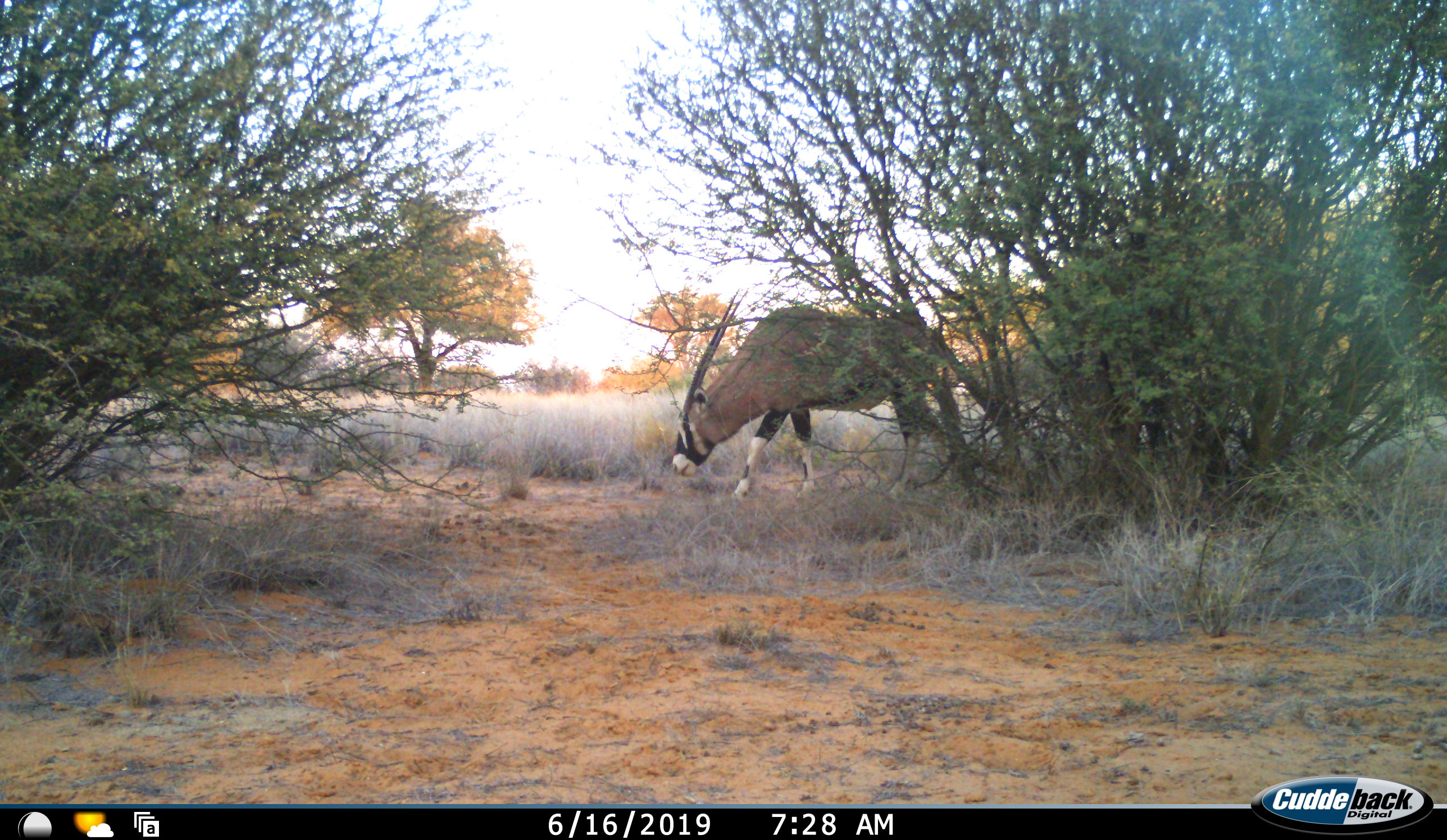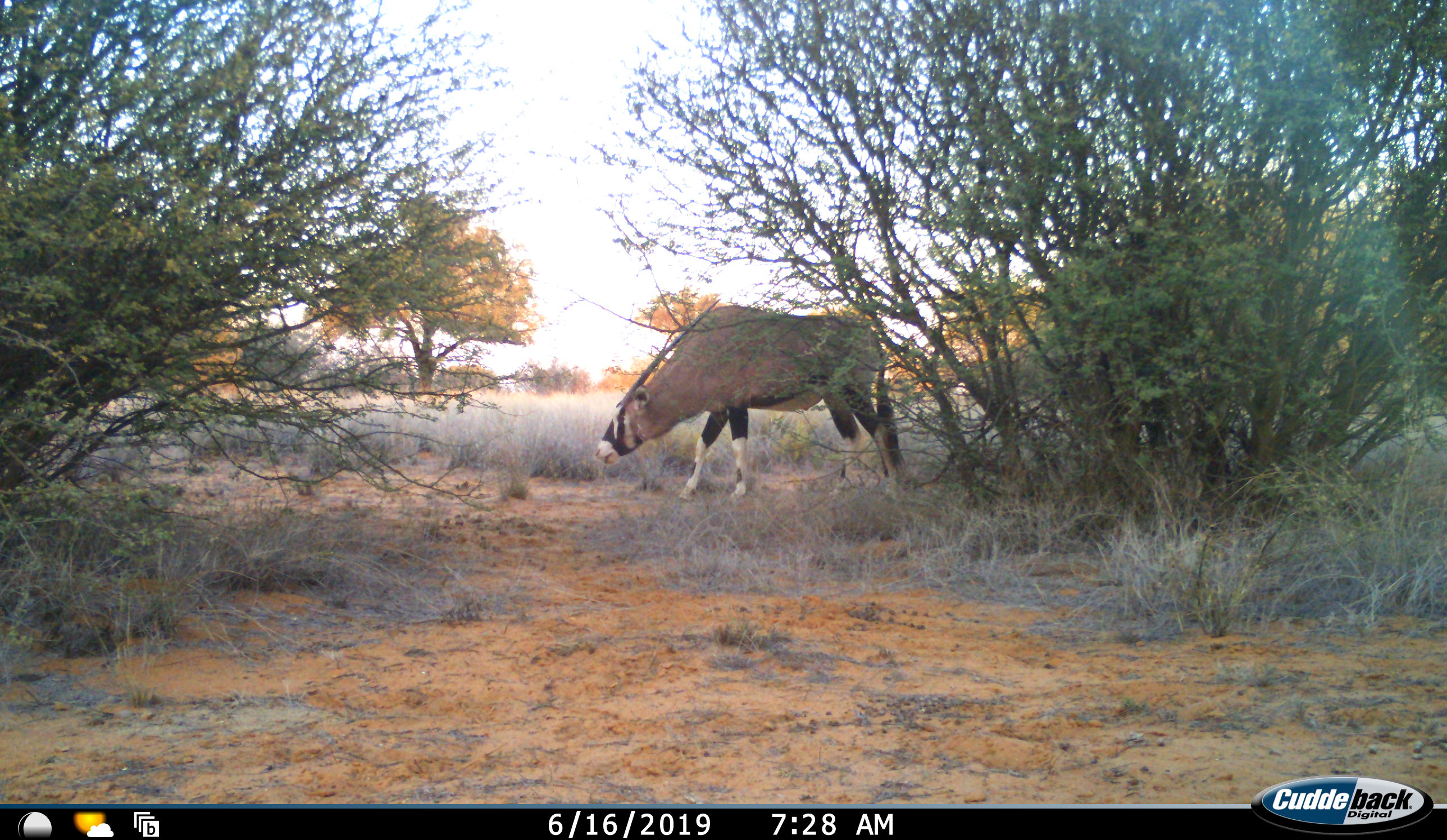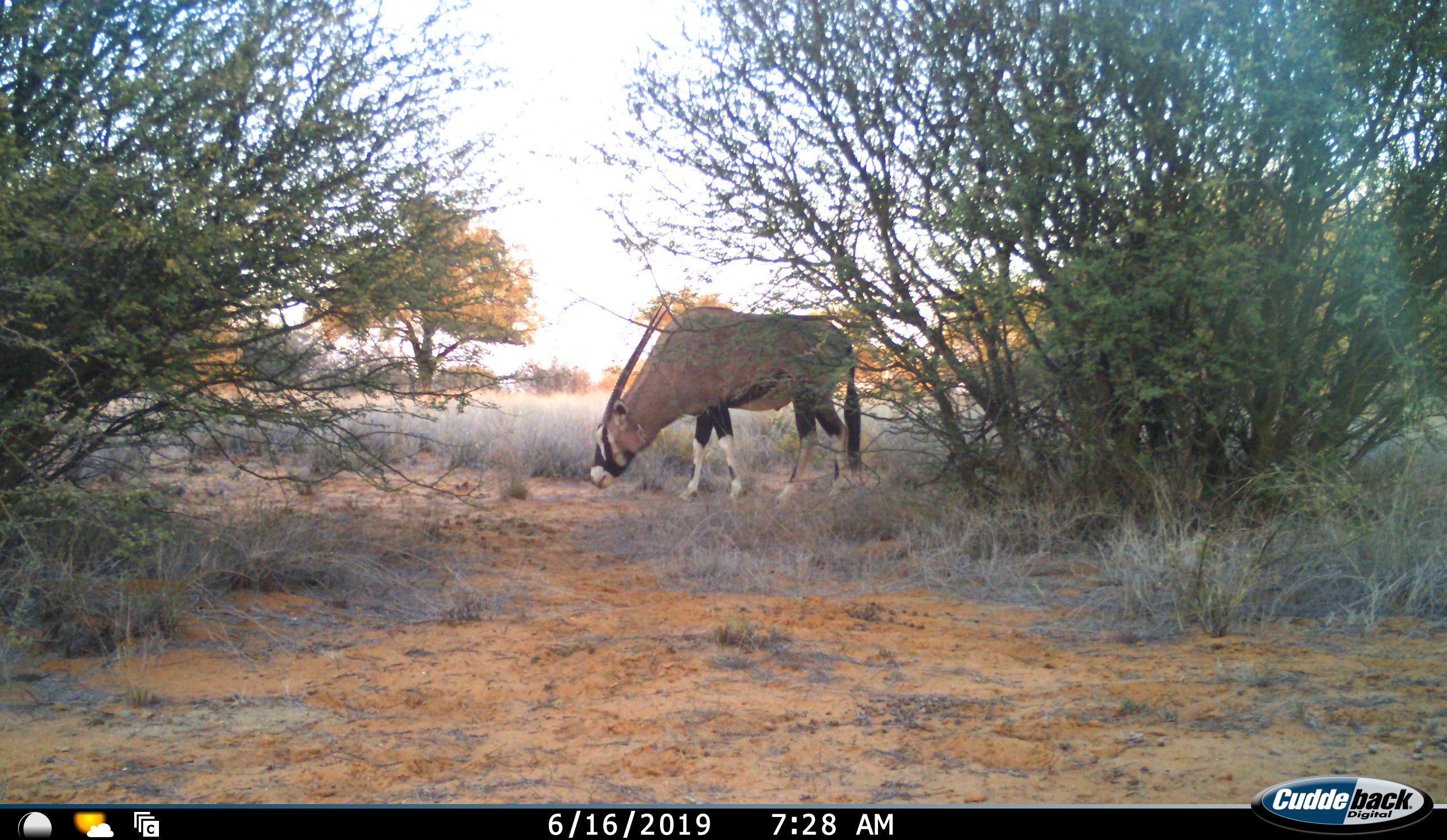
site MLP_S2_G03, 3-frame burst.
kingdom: Animalia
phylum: Chordata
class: Mammalia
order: Artiodactyla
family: Bovidae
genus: Oryx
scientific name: Oryx gazella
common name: gemsbok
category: oryx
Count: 1.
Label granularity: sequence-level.